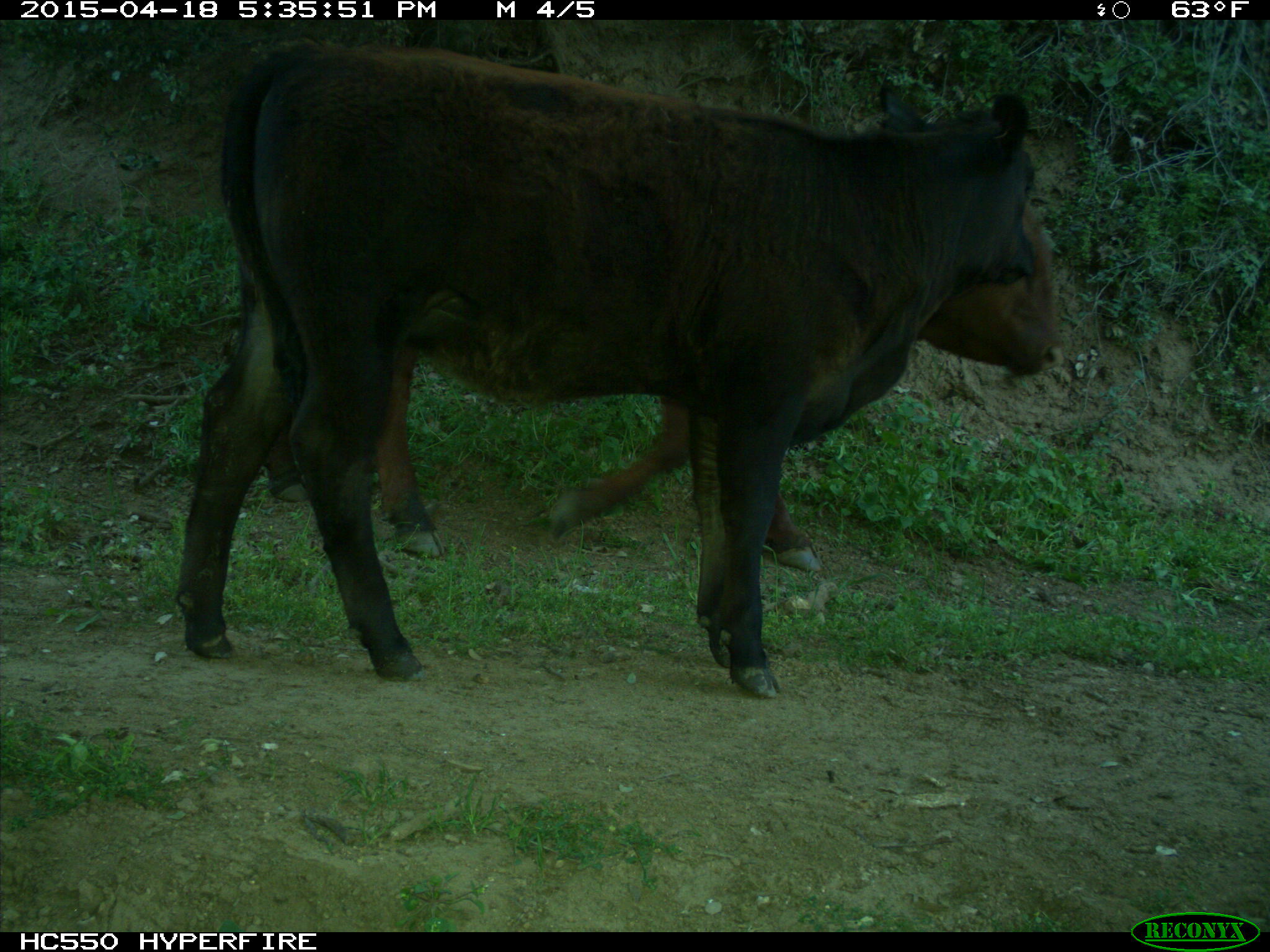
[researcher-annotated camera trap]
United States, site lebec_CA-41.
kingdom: Animalia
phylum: Chordata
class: Mammalia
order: Artiodactyla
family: Bovidae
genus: Bos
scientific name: Bos taurus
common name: domestic cow